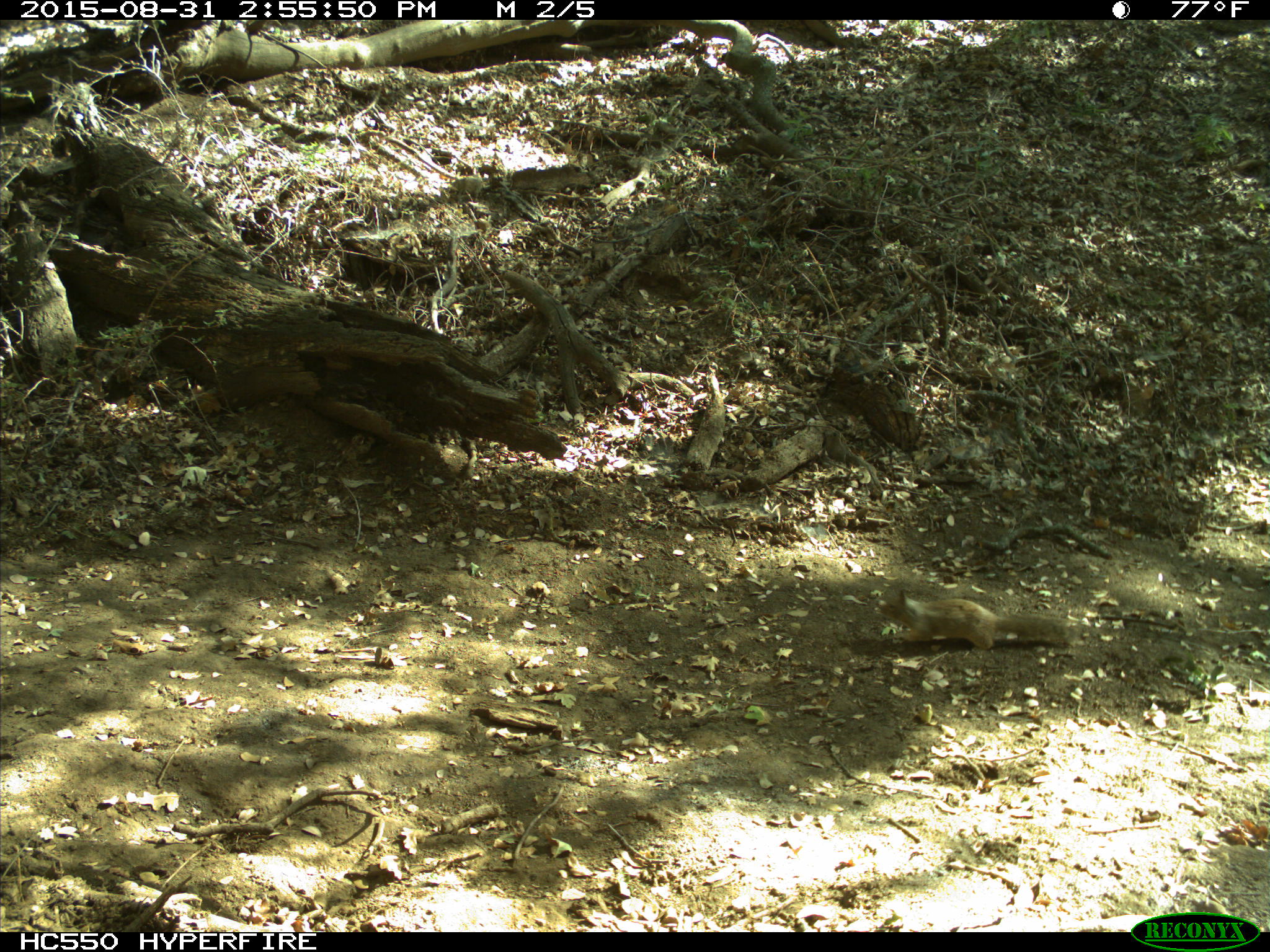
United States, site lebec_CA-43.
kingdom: Animalia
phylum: Chordata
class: Mammalia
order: Rodentia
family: Sciuridae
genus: Otospermophilus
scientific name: Otospermophilus beecheyi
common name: california ground squirrel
Otospermophilus beecheyi (california ground squirrel).